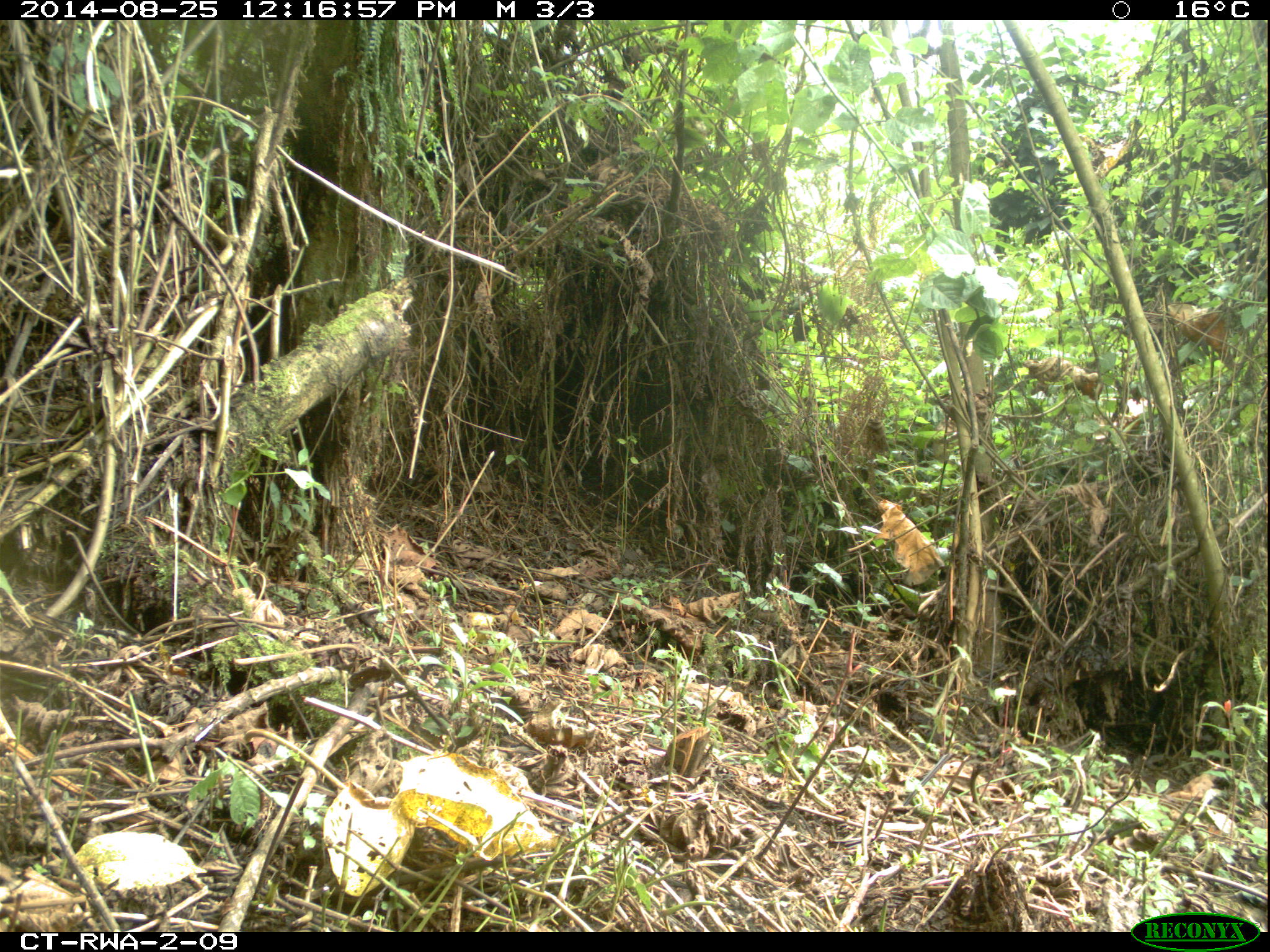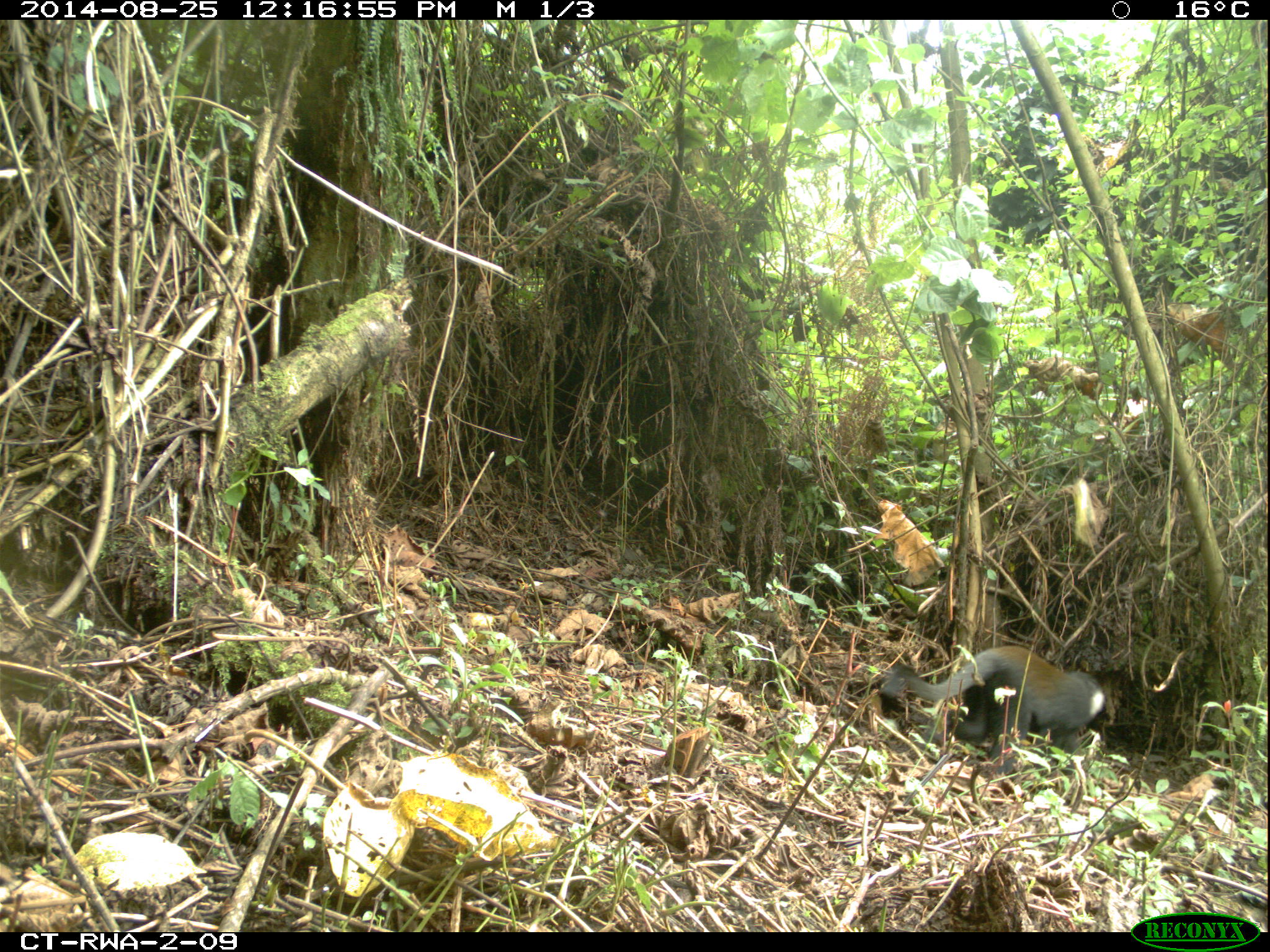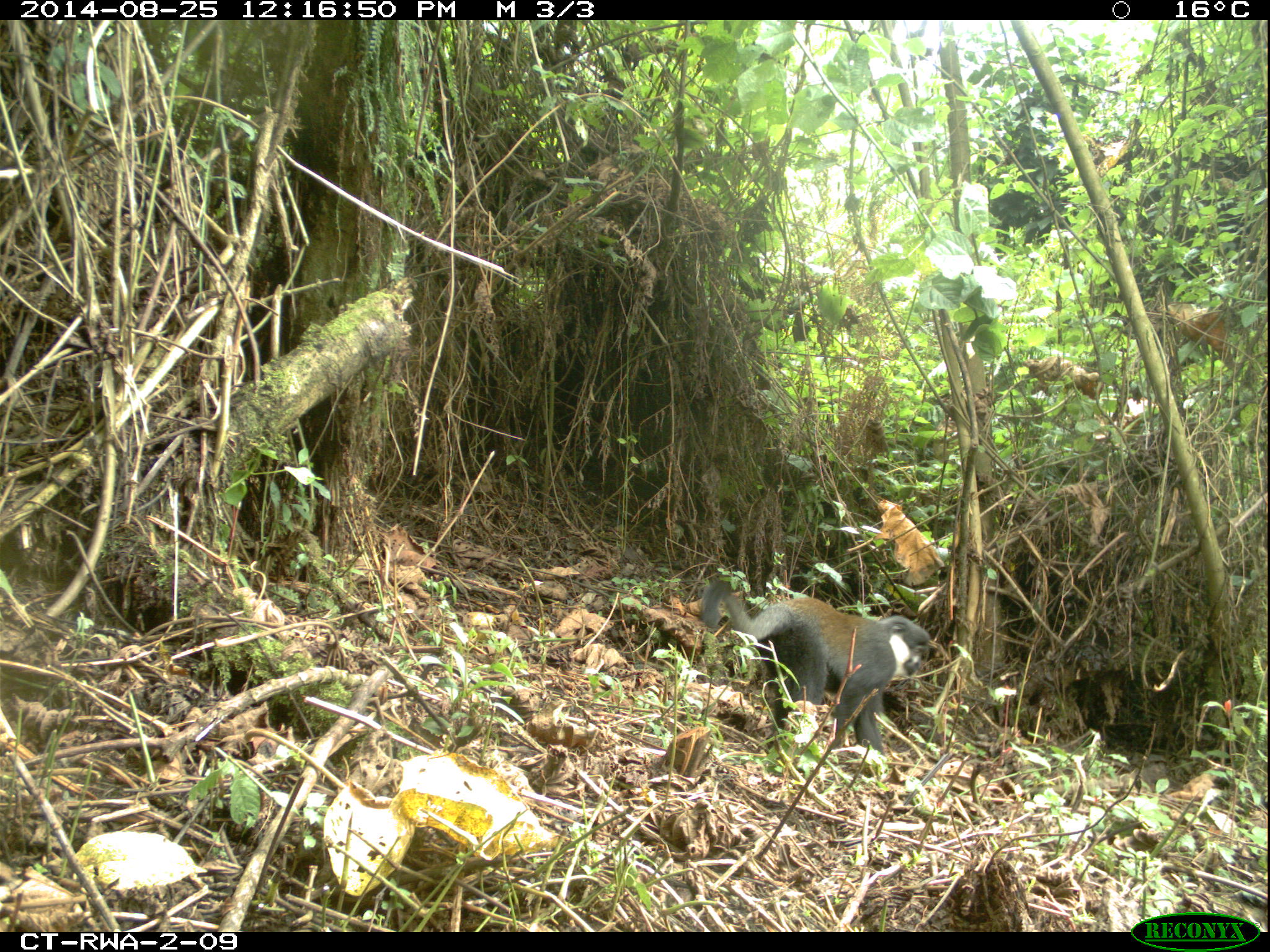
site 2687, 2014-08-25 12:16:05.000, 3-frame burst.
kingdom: Animalia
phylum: Chordata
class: Mammalia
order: Primates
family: Cercopithecidae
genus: Allochrocebus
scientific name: Allochrocebus lhoesti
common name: l'hoest's monkey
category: cercopithecus lhoesti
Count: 3.